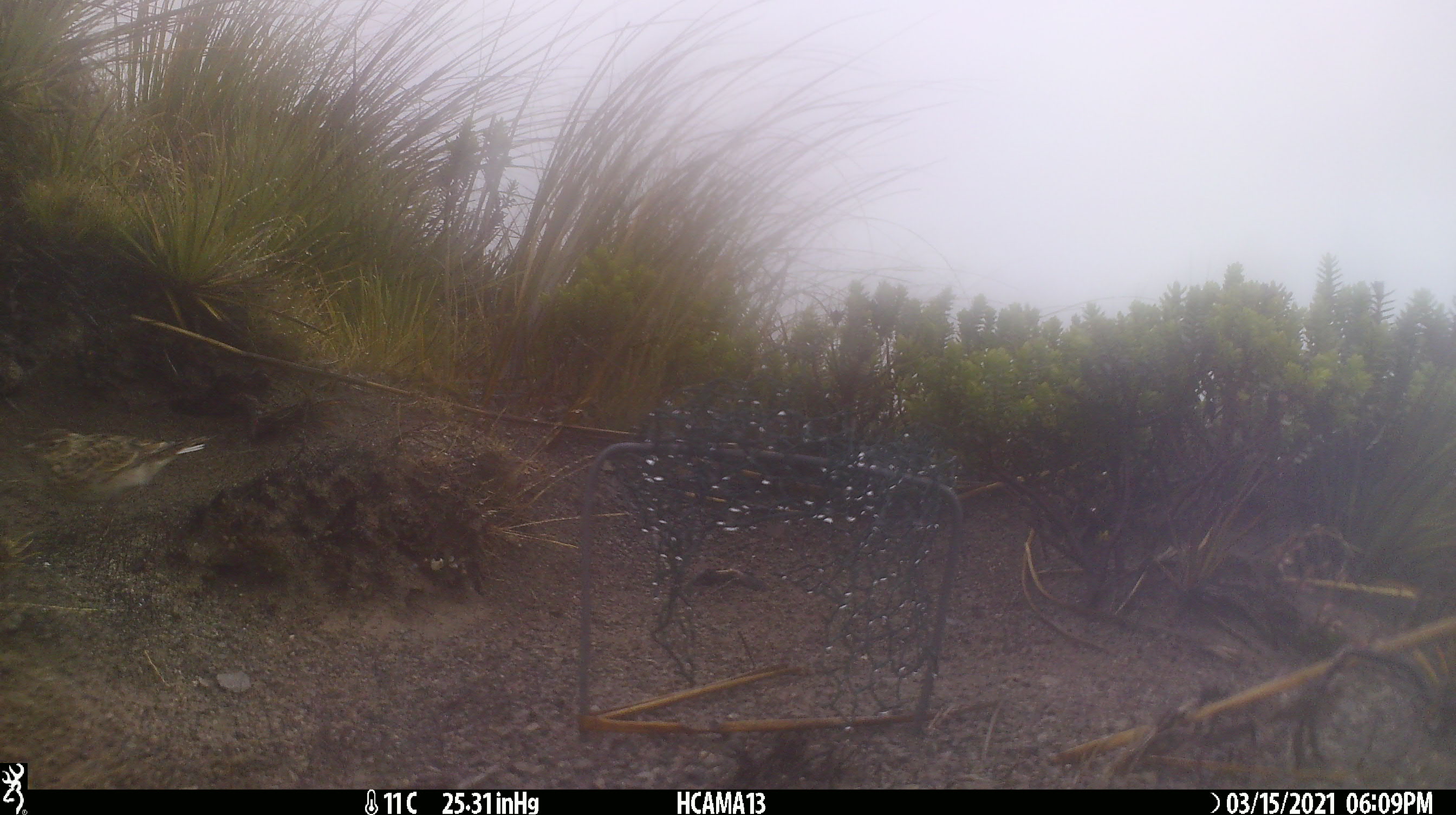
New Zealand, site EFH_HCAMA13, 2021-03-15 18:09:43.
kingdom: Animalia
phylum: Chordata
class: Aves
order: Passeriformes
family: Motacillidae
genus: Anthus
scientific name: Anthus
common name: pipit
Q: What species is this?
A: Pipit (Anthus).